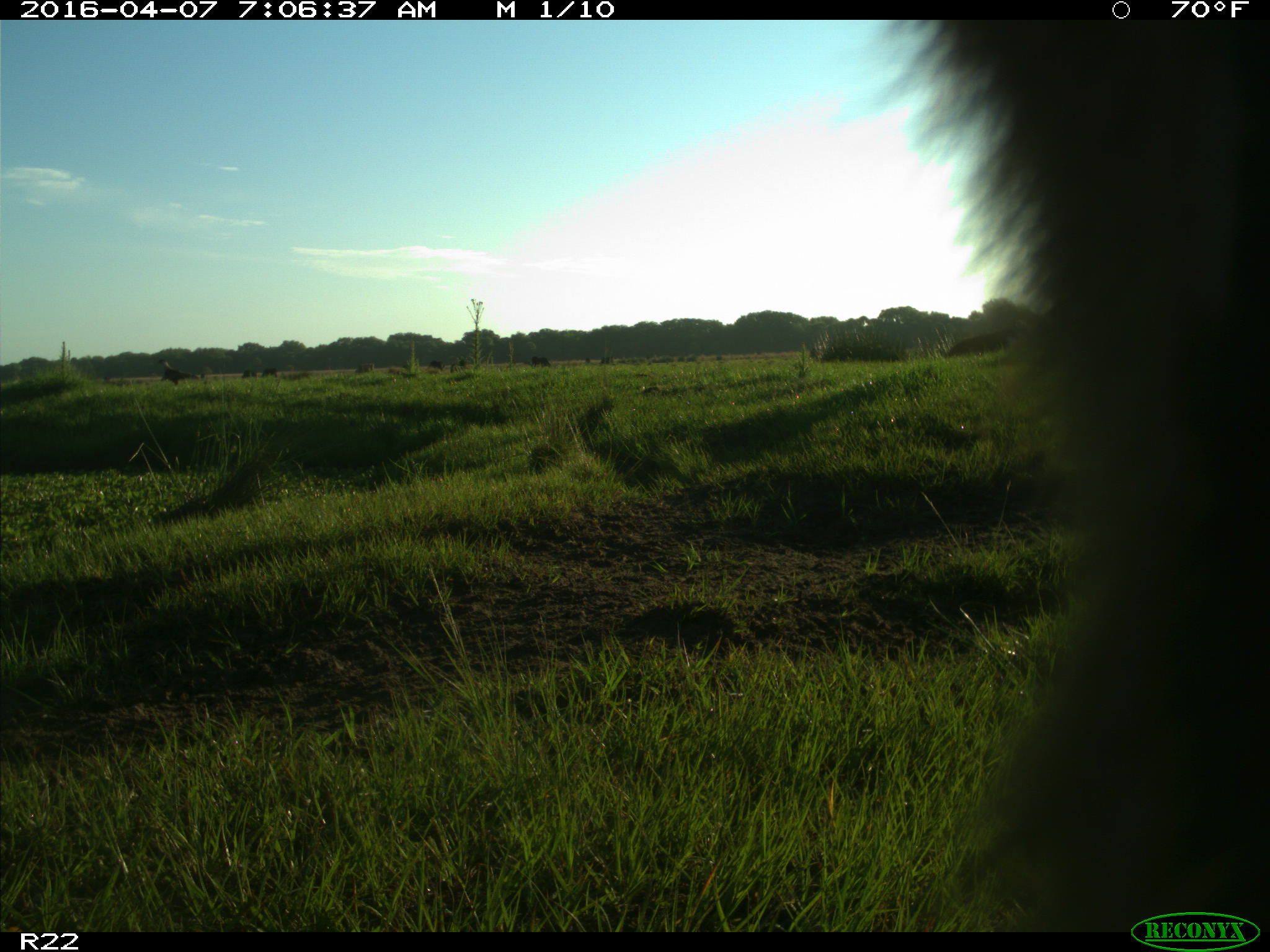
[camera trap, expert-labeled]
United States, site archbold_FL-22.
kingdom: Animalia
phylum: Chordata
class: Mammalia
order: Artiodactyla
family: Bovidae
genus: Bos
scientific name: Bos taurus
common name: domestic cow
Bos taurus (domestic cow).